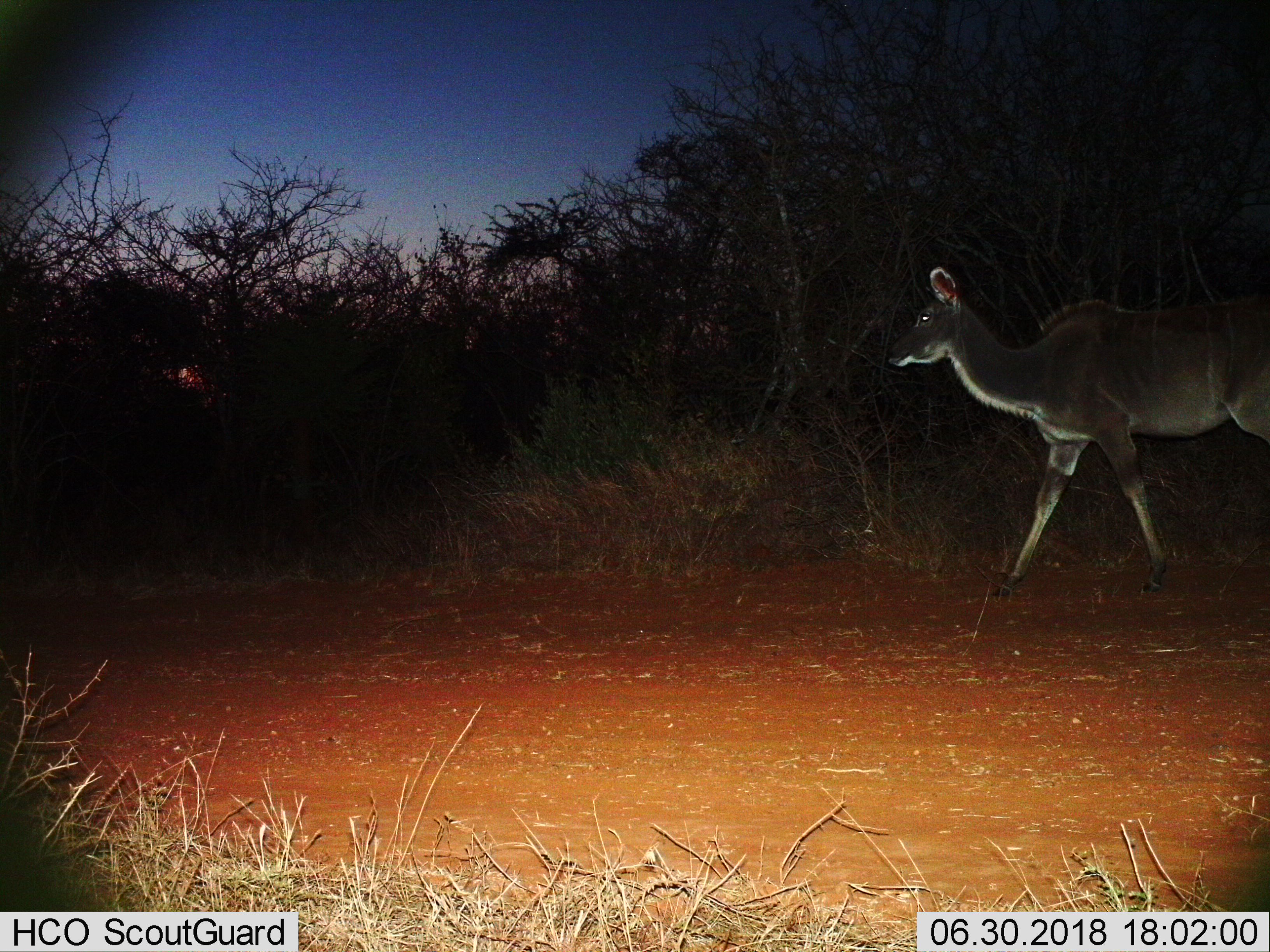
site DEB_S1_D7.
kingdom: Animalia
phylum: Chordata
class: Mammalia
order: Artiodactyla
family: Bovidae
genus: Tragelaphus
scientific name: Tragelaphus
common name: kudu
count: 1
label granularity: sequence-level